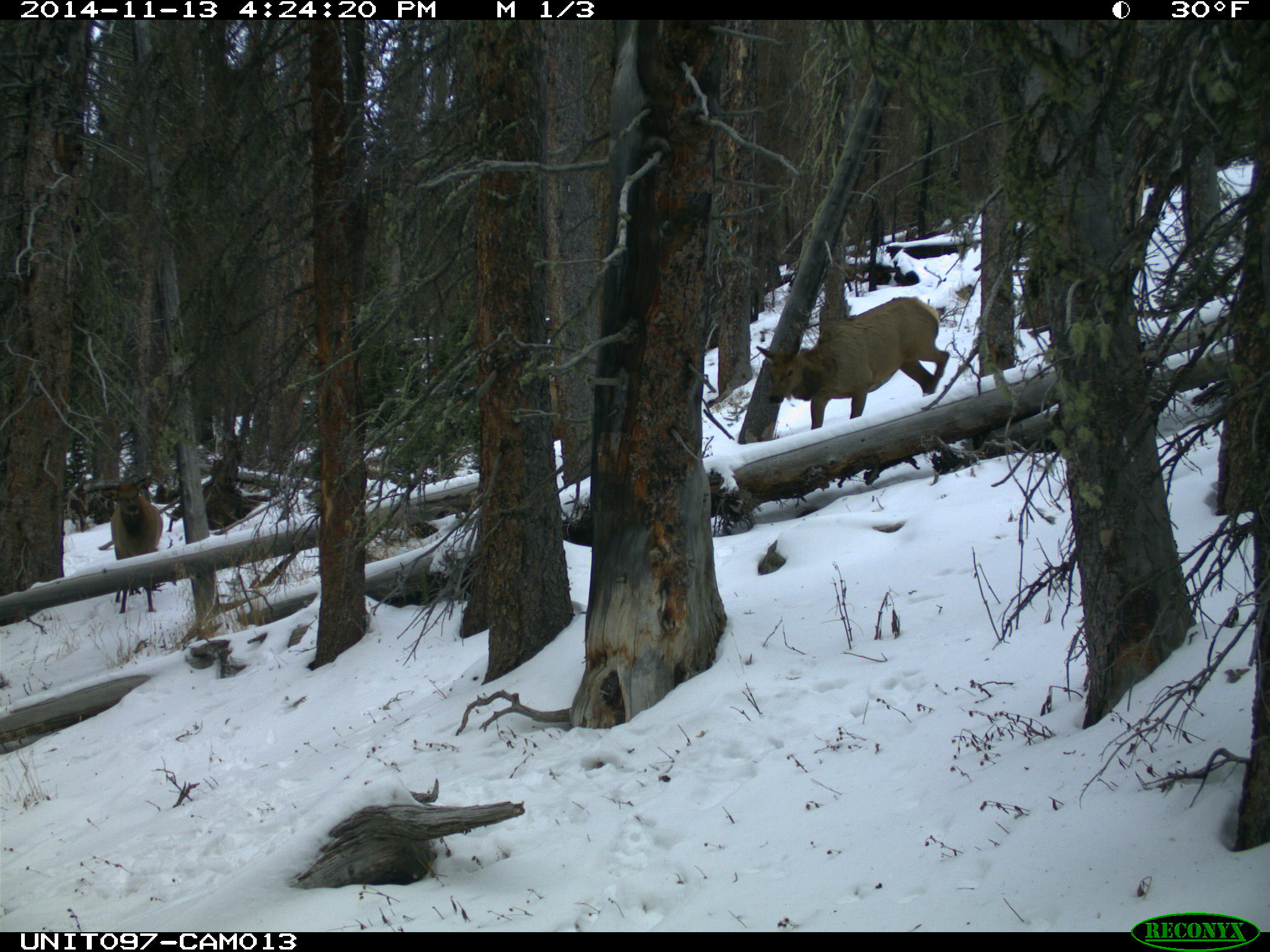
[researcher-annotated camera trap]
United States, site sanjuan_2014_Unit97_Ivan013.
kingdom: Animalia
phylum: Chordata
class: Mammalia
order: Artiodactyla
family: Cervidae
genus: Cervus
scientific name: Cervus elaphus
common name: red deer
Cervus elaphus (red deer).